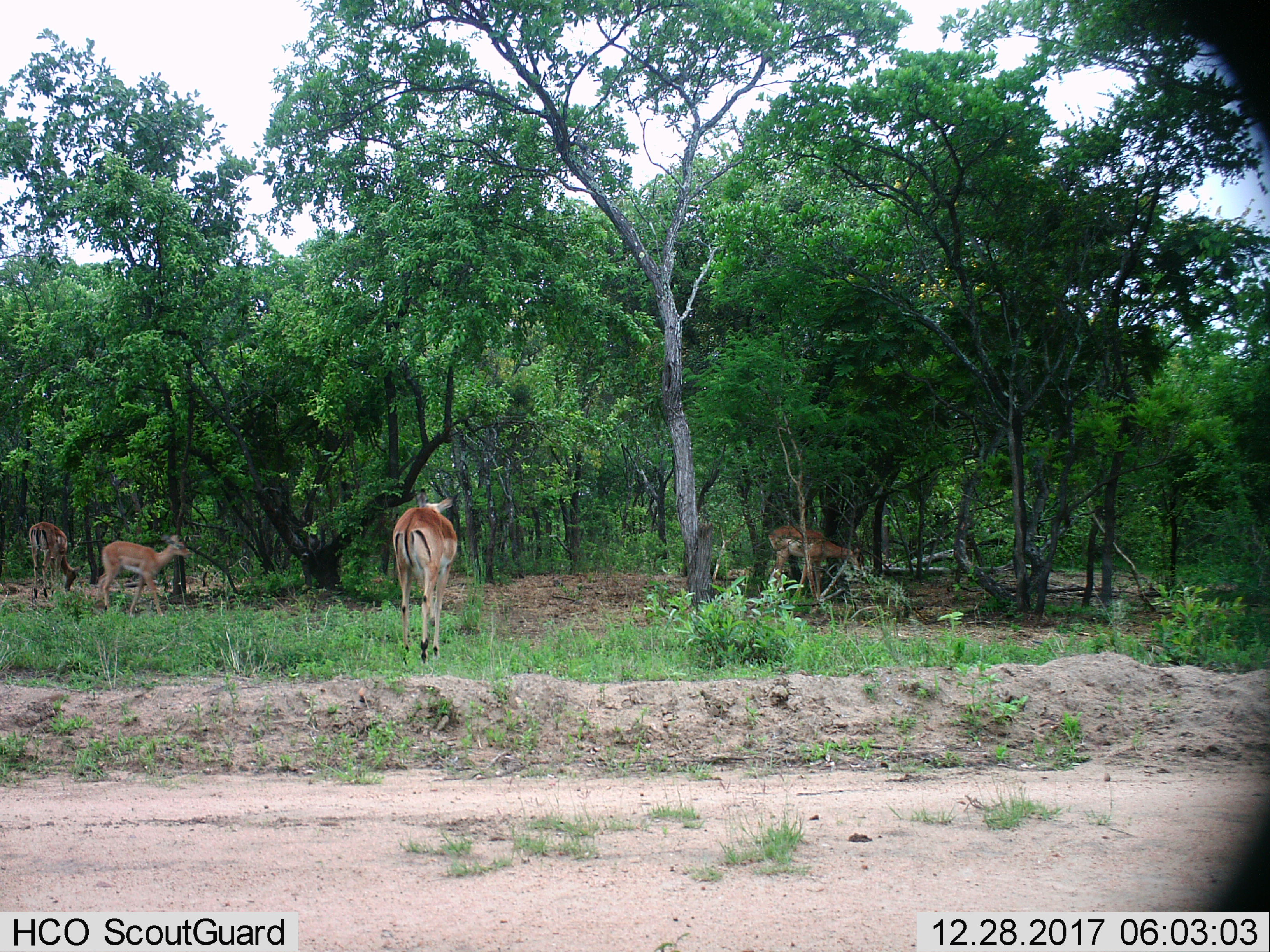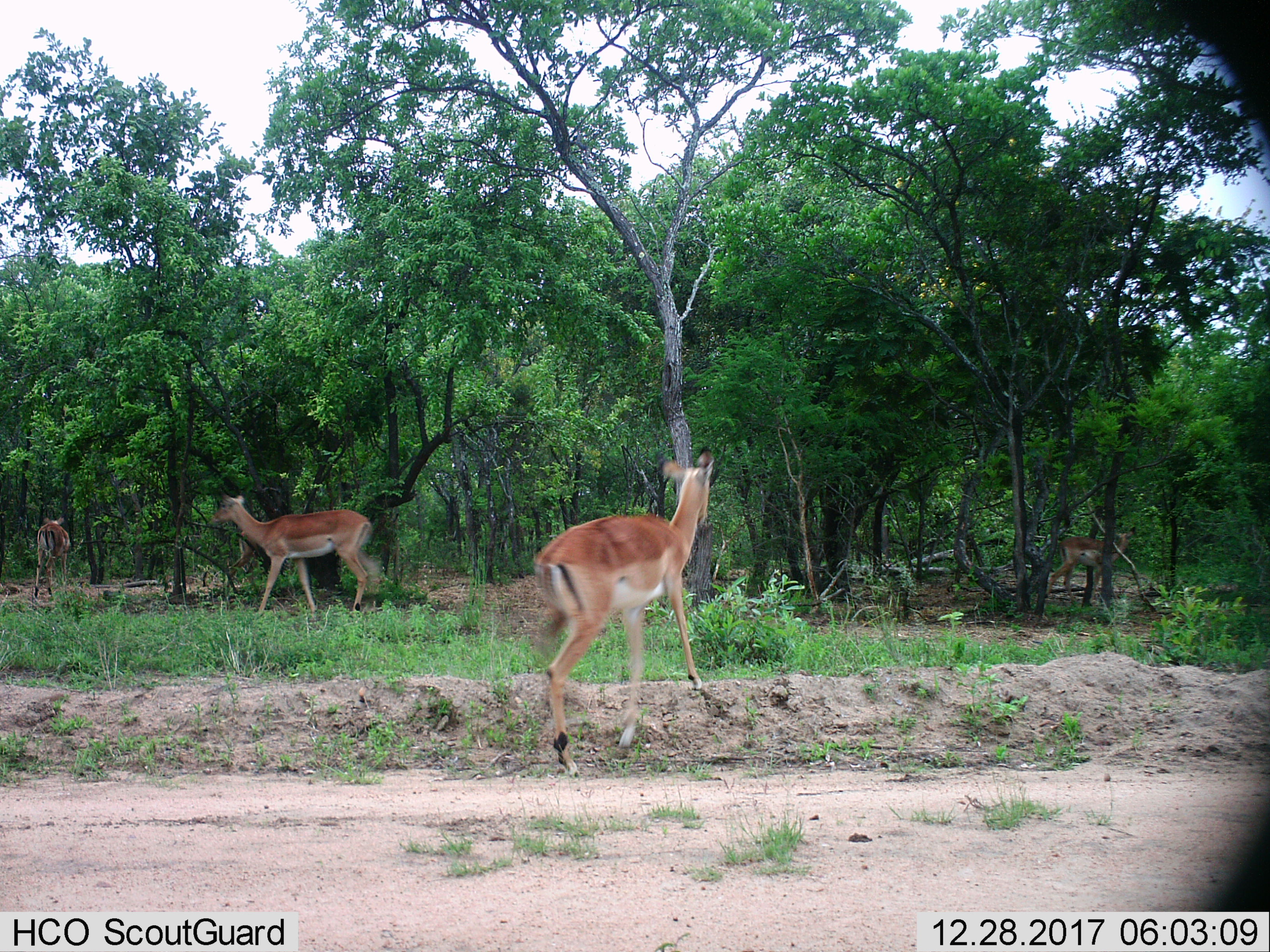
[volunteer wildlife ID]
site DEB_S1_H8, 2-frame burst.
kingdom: Animalia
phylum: Chordata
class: Mammalia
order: Artiodactyla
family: Bovidae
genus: Aepyceros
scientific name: Aepyceros melampus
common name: impala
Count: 4.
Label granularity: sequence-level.